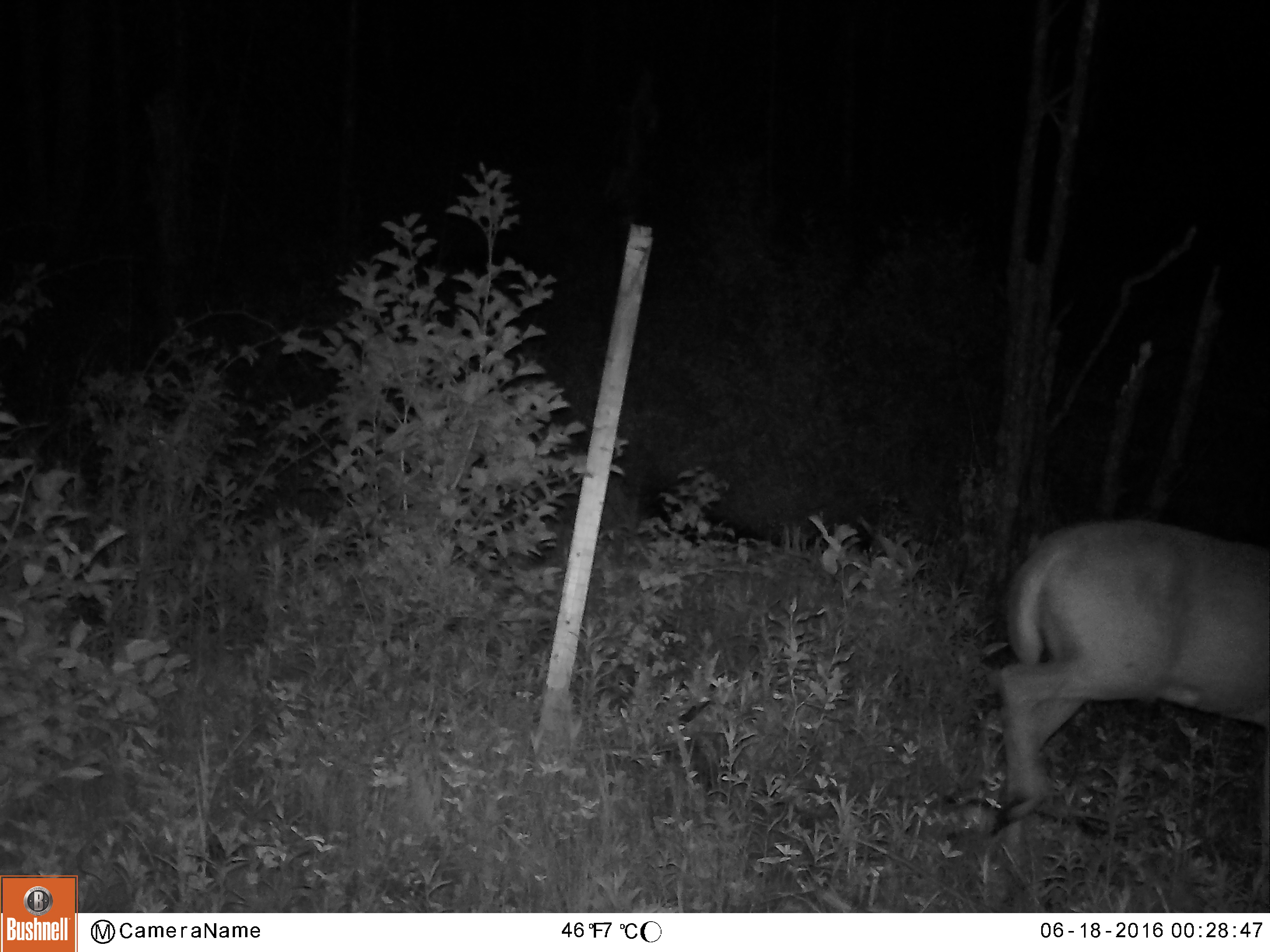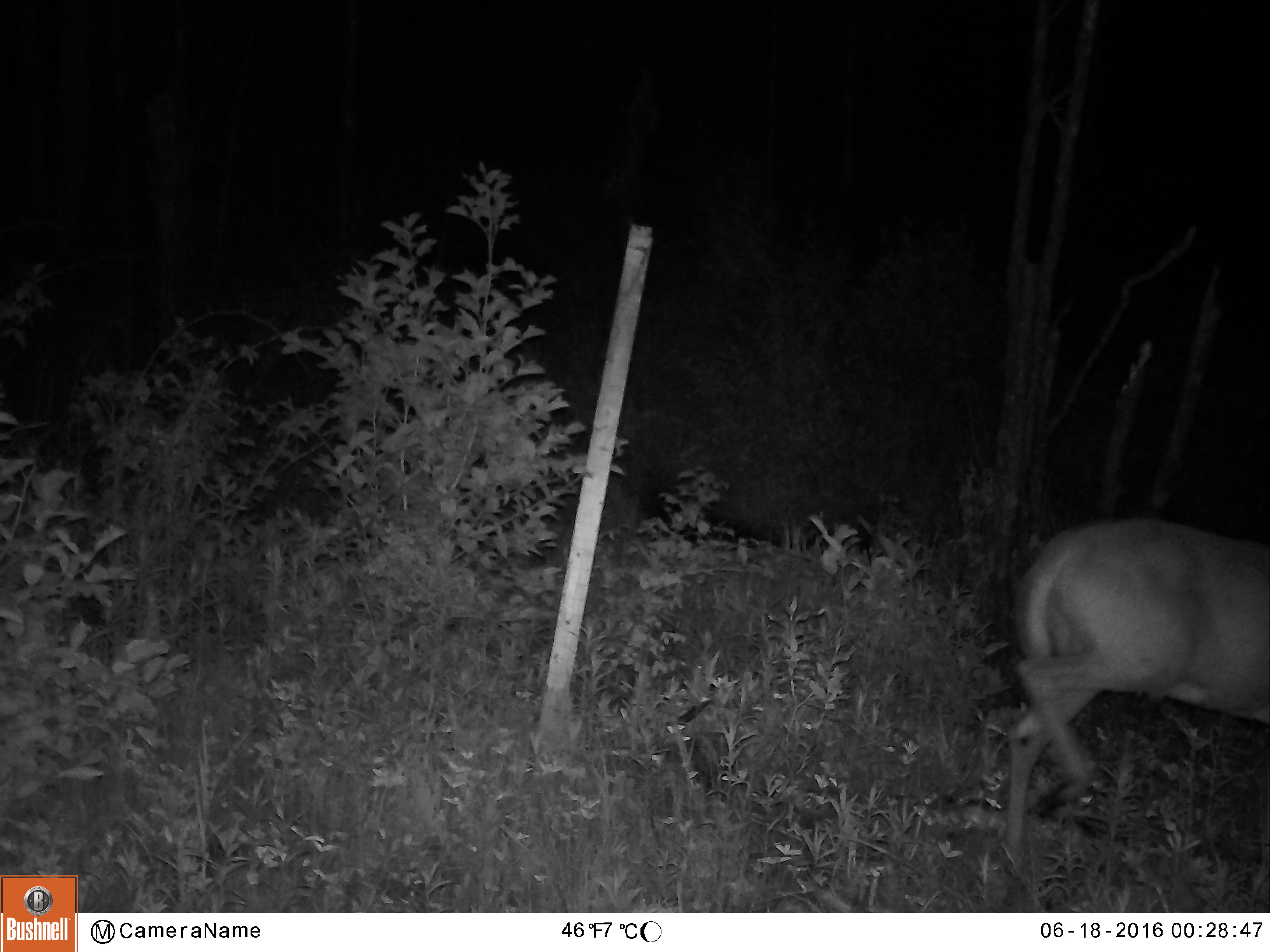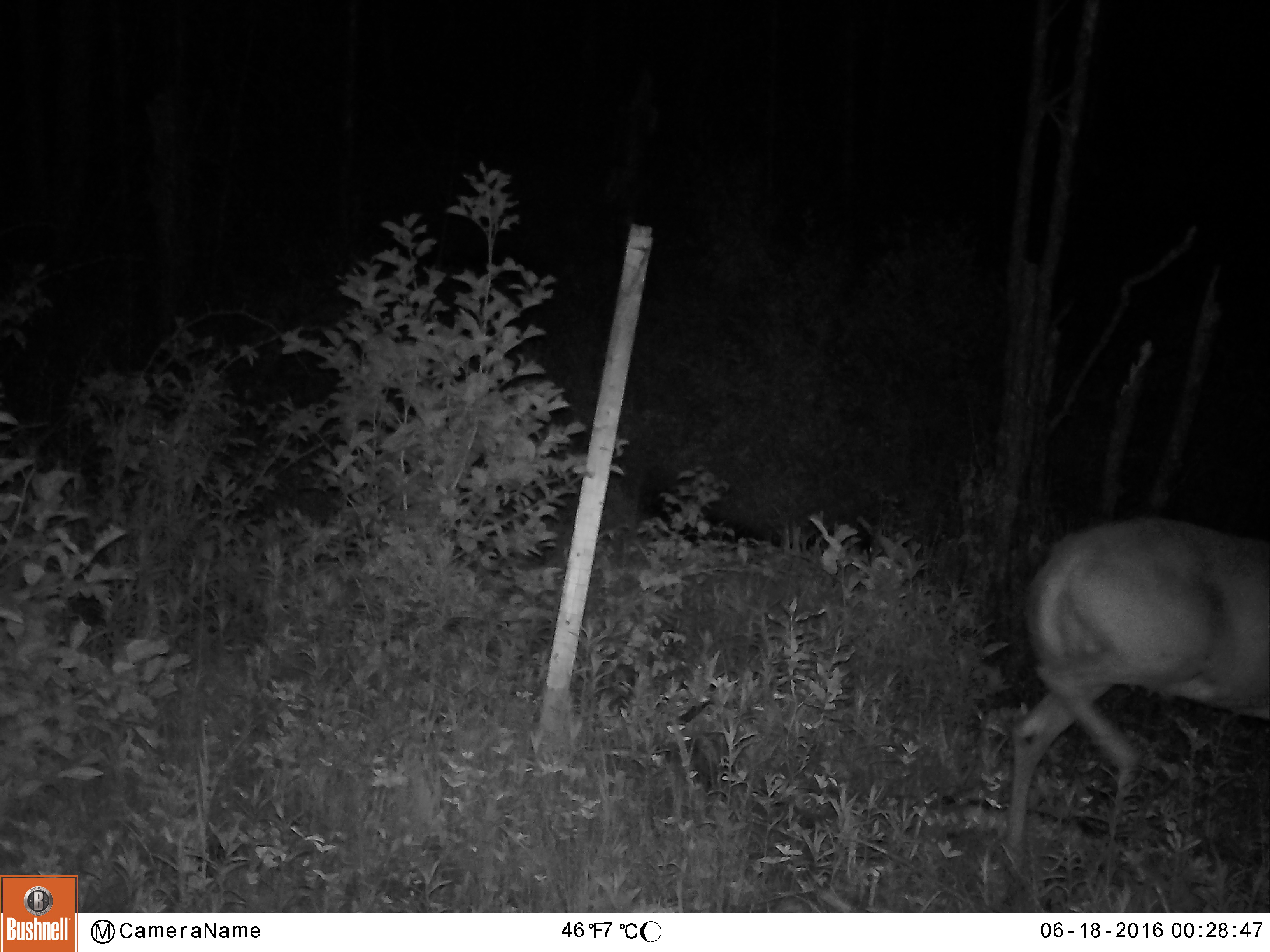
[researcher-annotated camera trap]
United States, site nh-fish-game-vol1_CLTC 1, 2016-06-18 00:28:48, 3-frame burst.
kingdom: Animalia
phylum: Chordata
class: Mammalia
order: Artiodactyla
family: Cervidae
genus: Odocoileus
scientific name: Odocoileus virginianus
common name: white-tailed deer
White-tailed deer (Odocoileus virginianus).